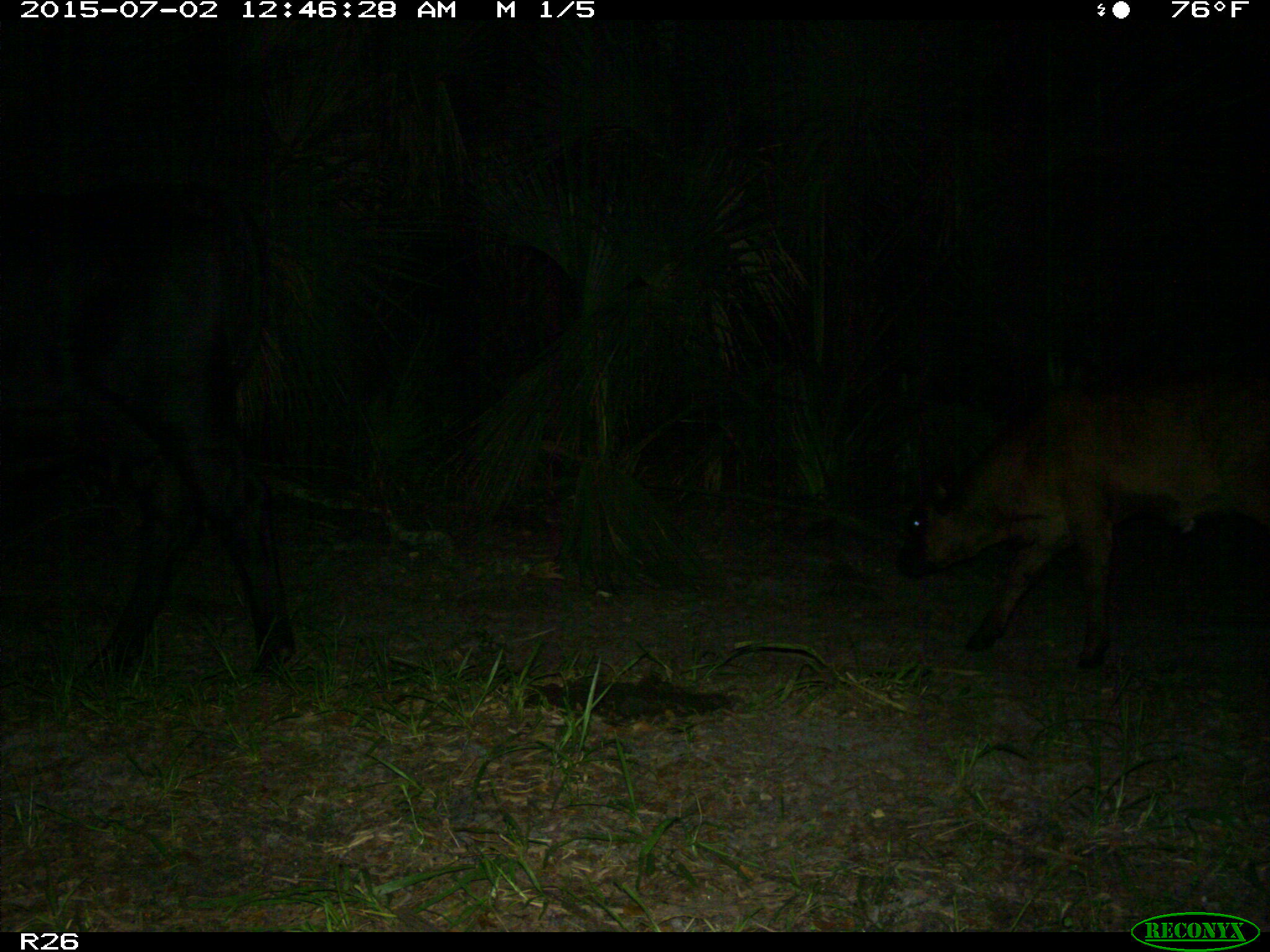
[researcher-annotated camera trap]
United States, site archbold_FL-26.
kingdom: Animalia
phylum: Chordata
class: Mammalia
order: Artiodactyla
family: Bovidae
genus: Bos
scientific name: Bos taurus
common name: domestic cow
Bos taurus (domestic cow).